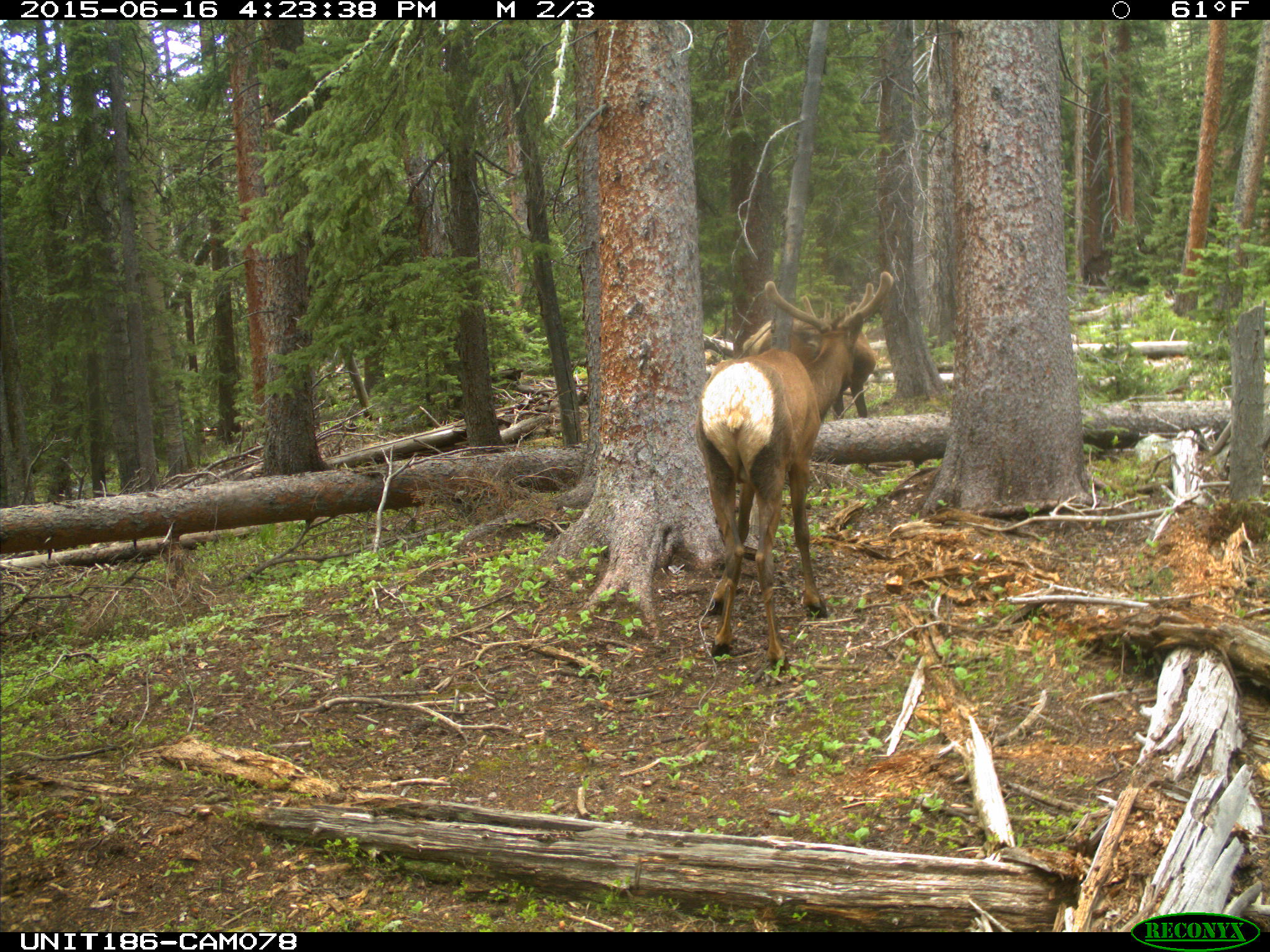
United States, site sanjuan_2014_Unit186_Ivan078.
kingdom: Animalia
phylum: Chordata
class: Mammalia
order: Artiodactyla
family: Cervidae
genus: Cervus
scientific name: Cervus elaphus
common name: red deer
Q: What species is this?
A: Cervus elaphus (red deer).